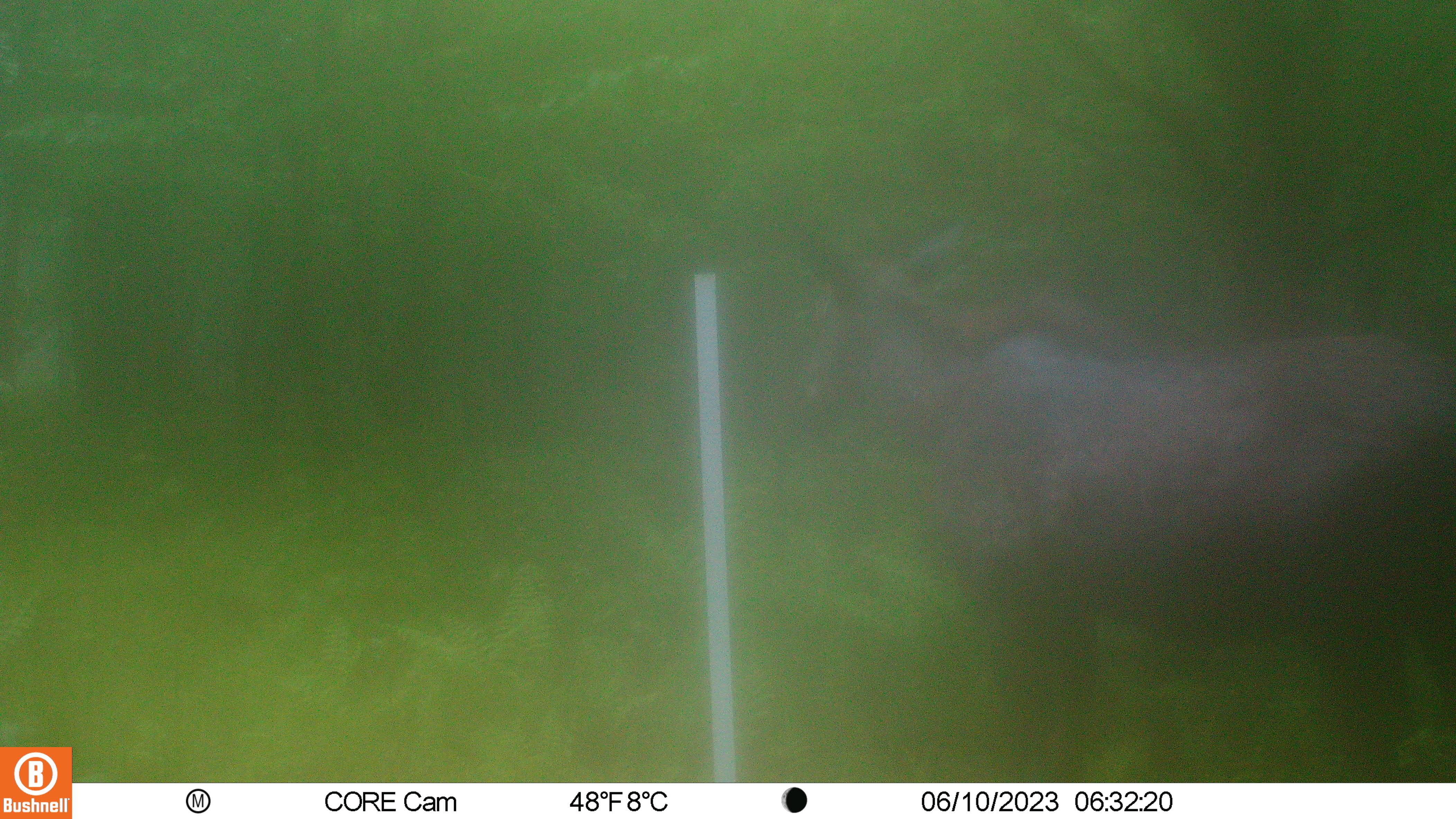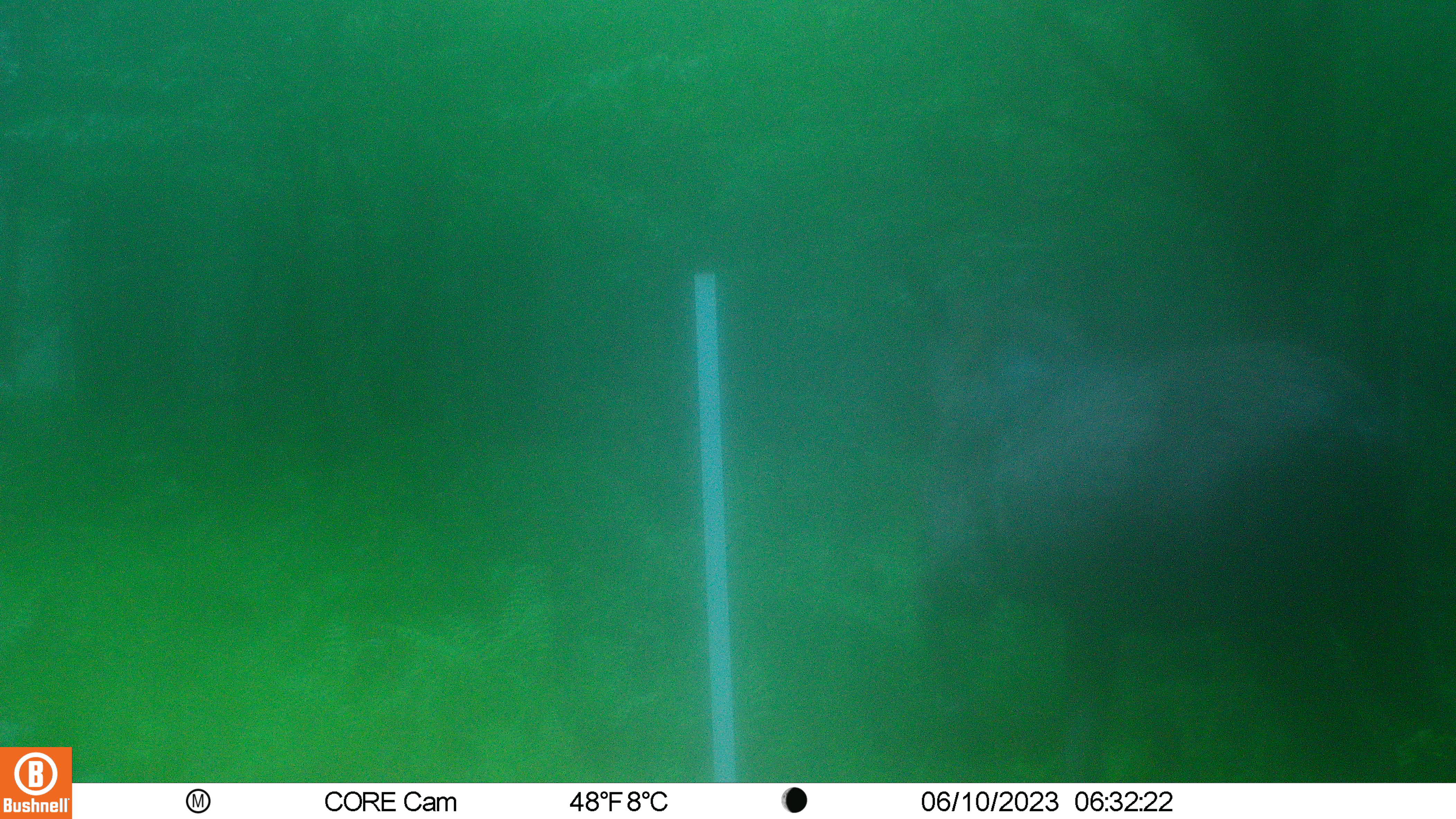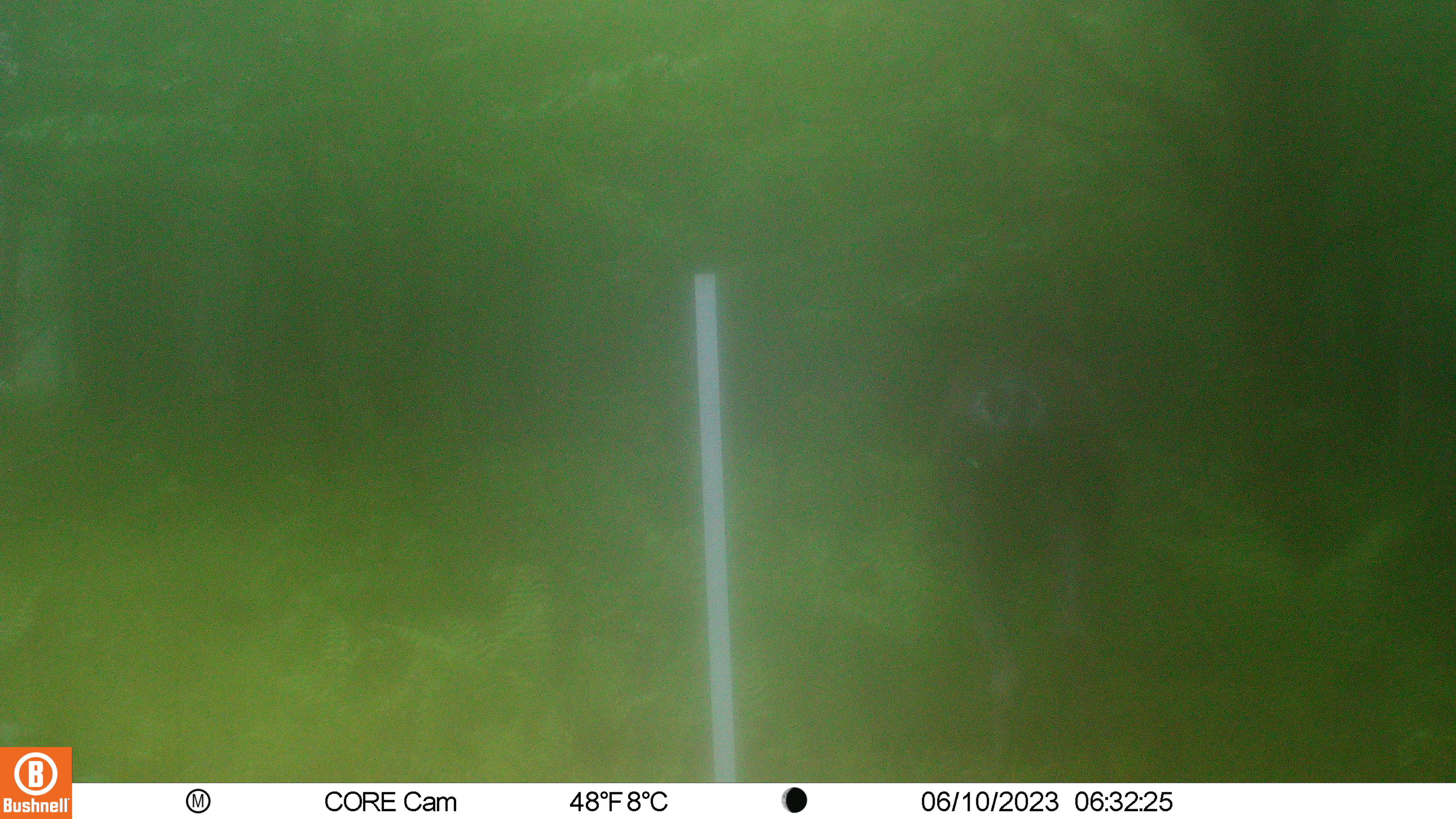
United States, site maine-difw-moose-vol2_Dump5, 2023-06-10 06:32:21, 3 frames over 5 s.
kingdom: Animalia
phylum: Chordata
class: Mammalia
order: Artiodactyla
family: Cervidae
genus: Alces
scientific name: Alces alces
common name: moose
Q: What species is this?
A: Moose (Alces alces).